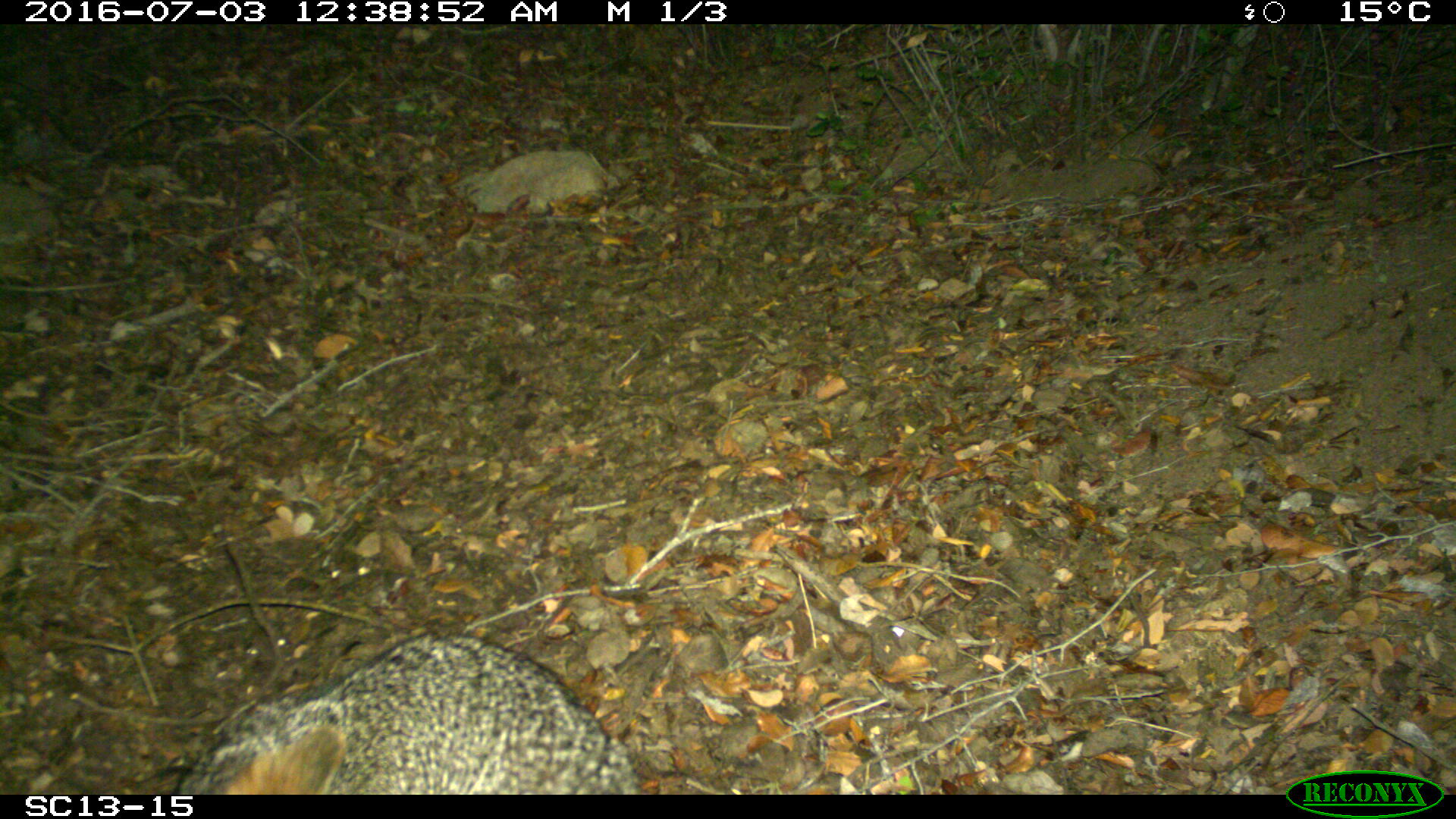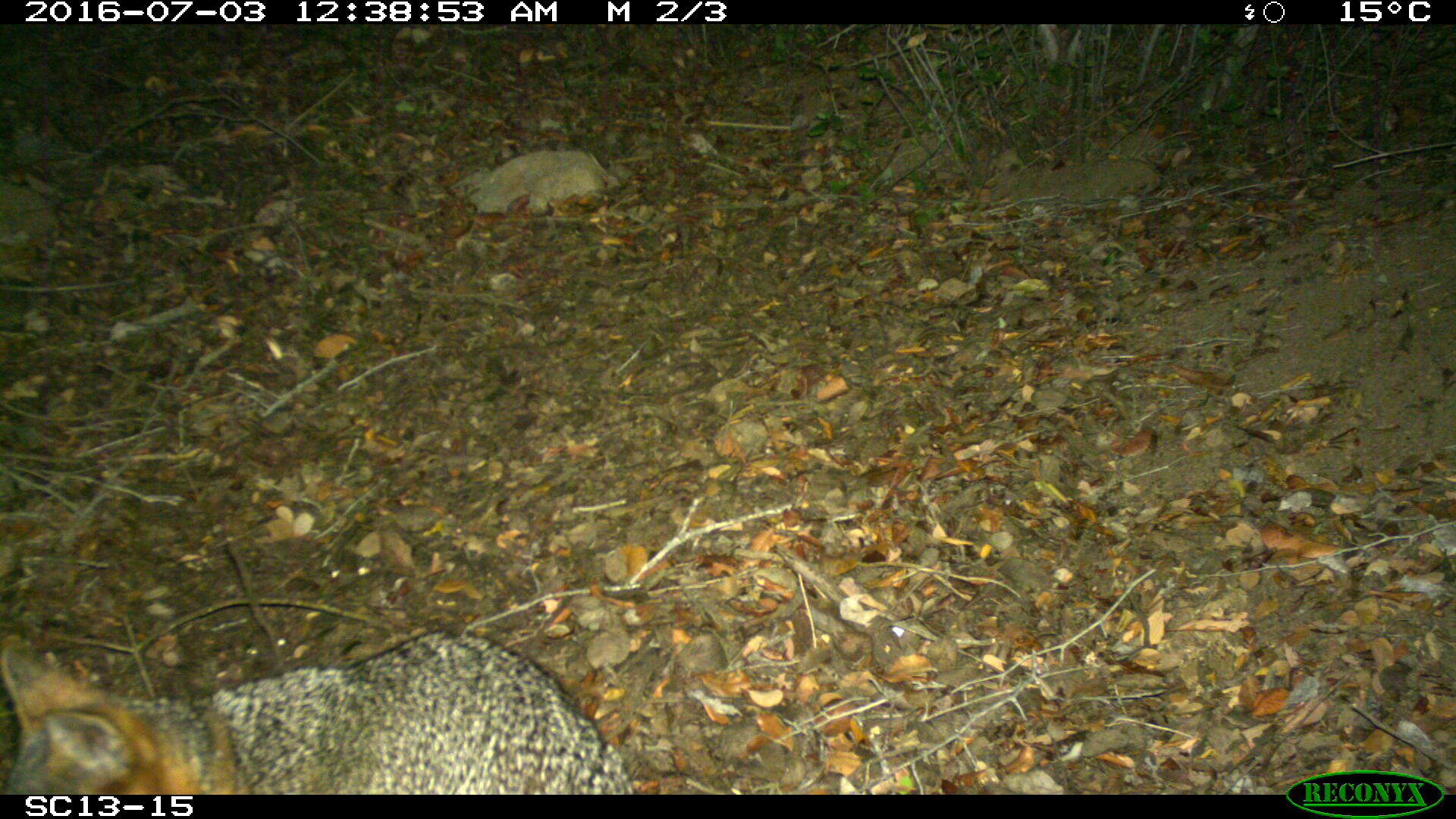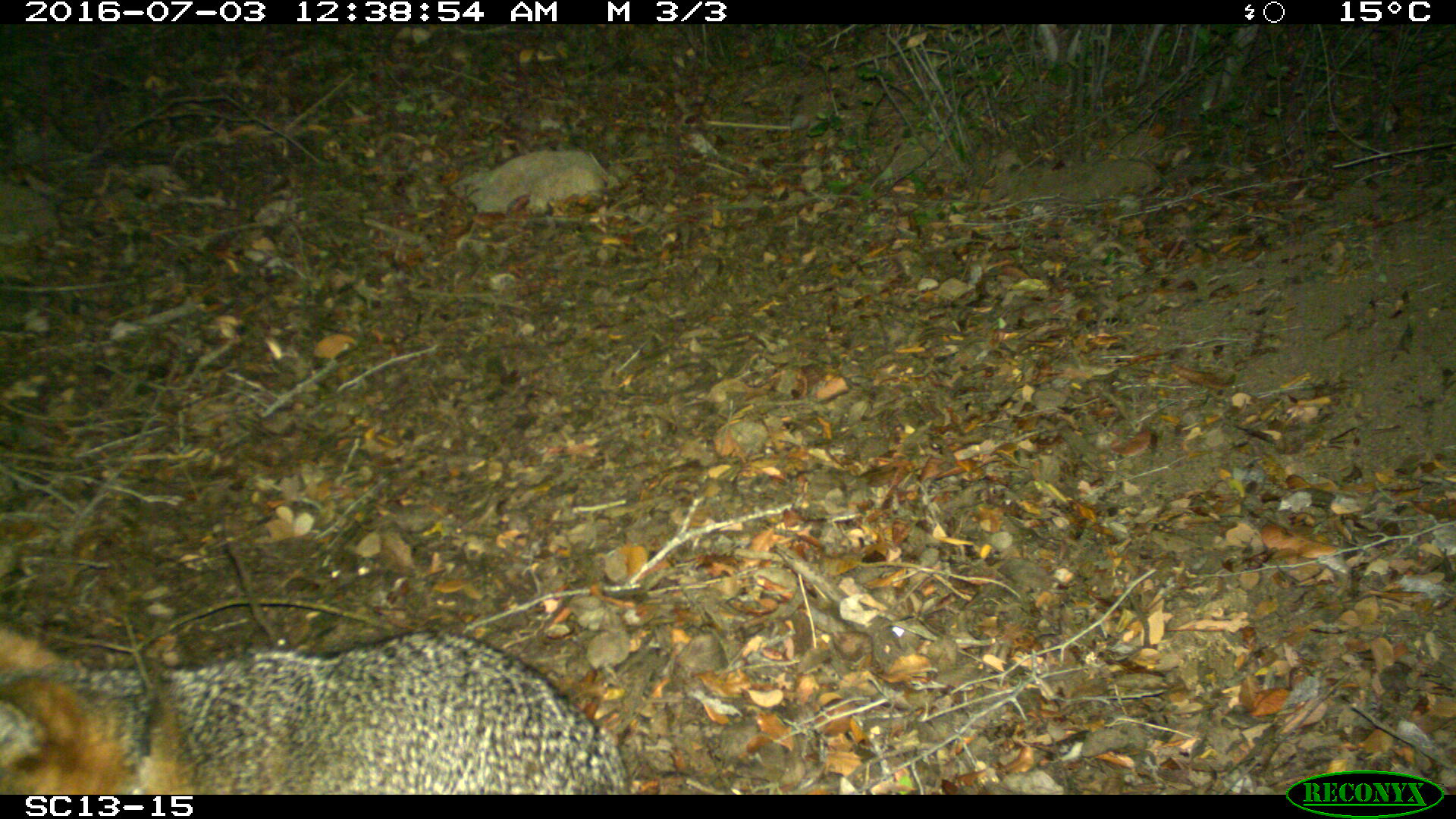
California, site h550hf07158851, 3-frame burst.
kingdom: Animalia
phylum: Chordata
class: Mammalia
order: Carnivora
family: Canidae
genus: Urocyon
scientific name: Urocyon littoralis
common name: island fox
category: fox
Fox (island fox) (Urocyon littoralis).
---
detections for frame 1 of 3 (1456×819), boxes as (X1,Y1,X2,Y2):
fox: (174,633,648,794)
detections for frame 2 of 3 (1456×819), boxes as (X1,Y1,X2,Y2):
fox: (0,630,635,794)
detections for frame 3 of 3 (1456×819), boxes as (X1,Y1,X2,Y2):
fox: (0,625,634,794)